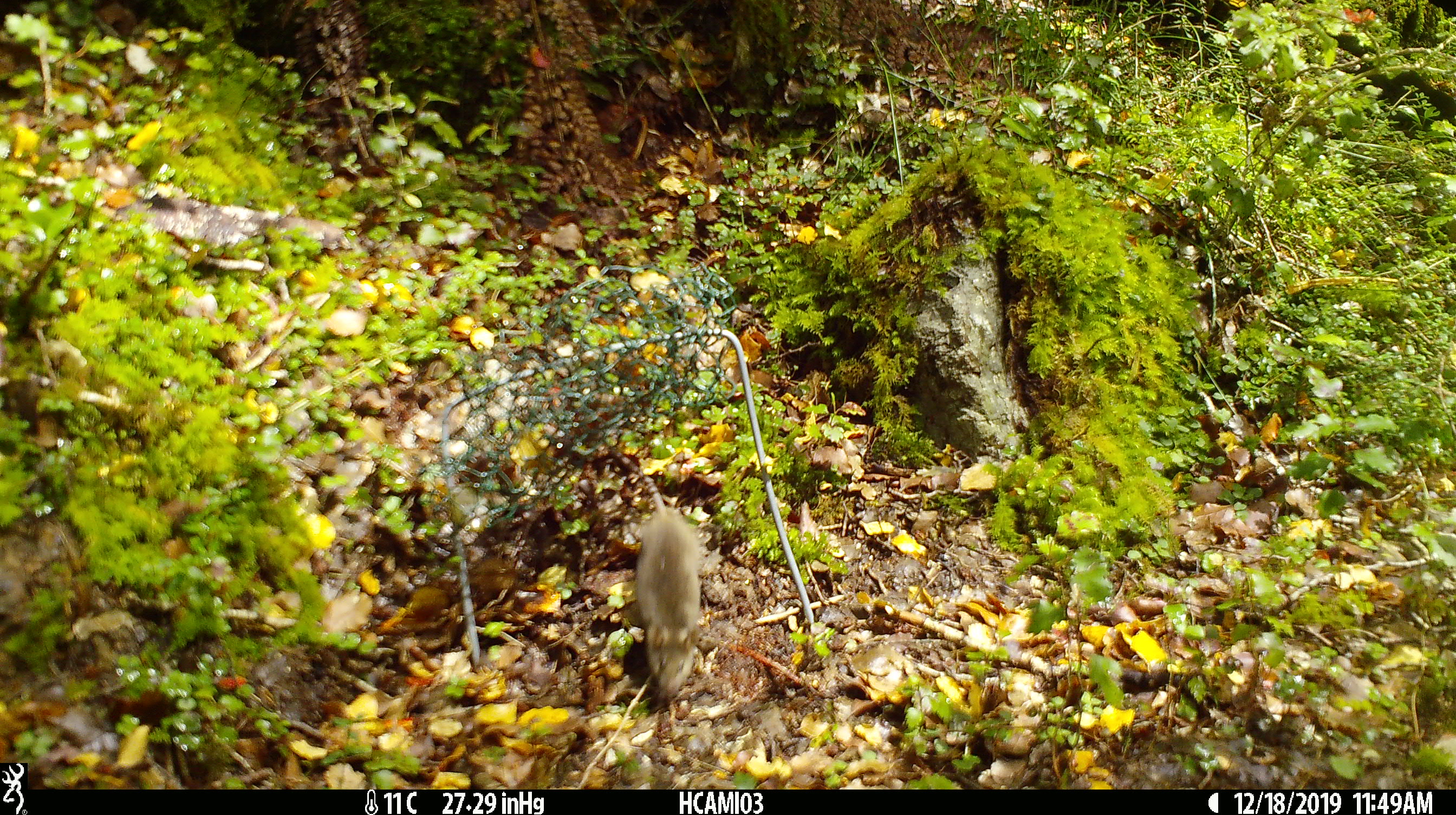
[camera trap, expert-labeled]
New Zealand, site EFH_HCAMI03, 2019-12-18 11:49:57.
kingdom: Animalia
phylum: Chordata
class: Mammalia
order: Rodentia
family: Muridae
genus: Mus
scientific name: Mus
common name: mouse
Mouse (Mus).